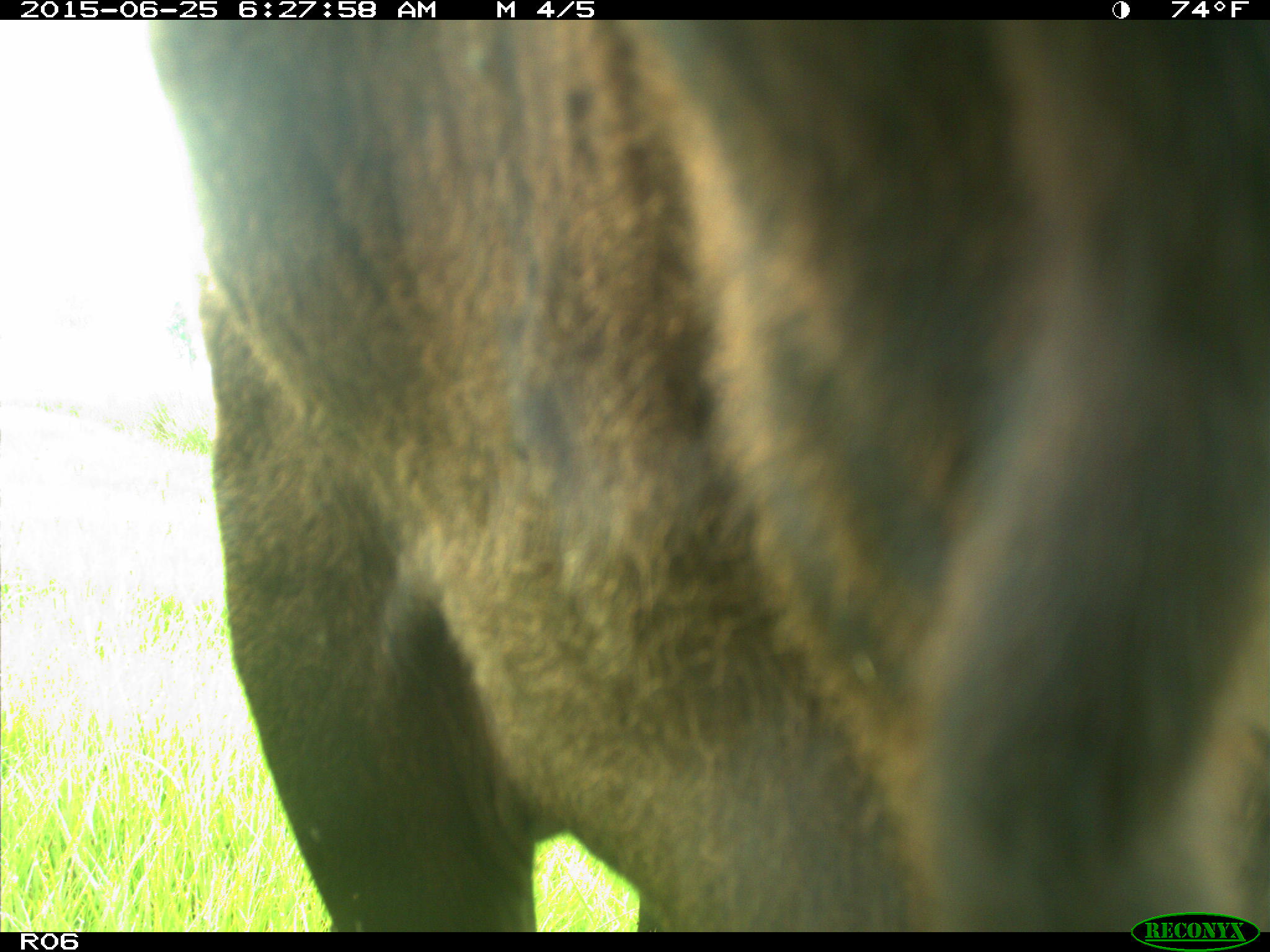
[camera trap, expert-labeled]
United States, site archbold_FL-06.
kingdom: Animalia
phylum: Chordata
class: Mammalia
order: Artiodactyla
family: Bovidae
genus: Bos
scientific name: Bos taurus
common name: domestic cow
Bos taurus (domestic cow).